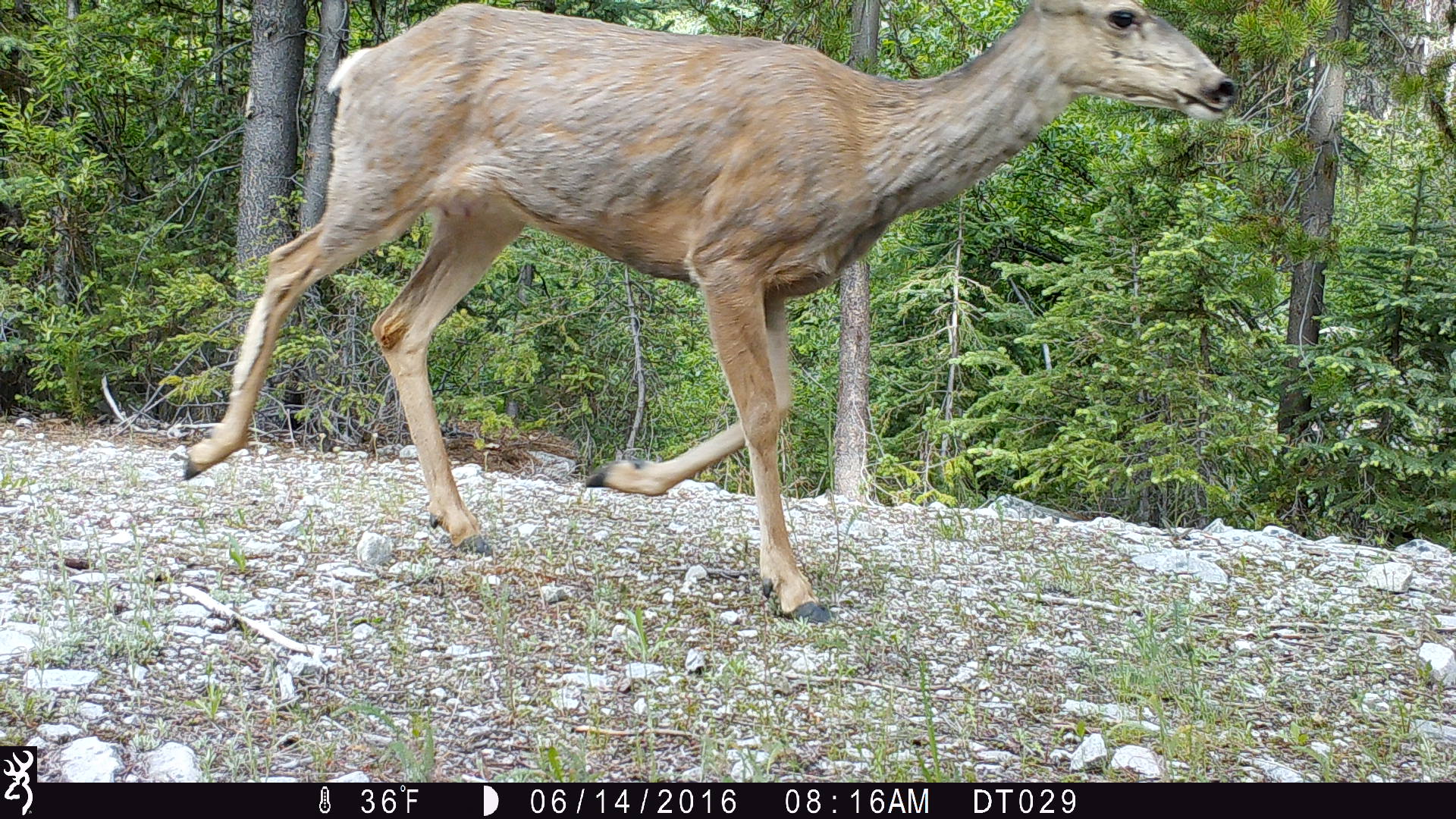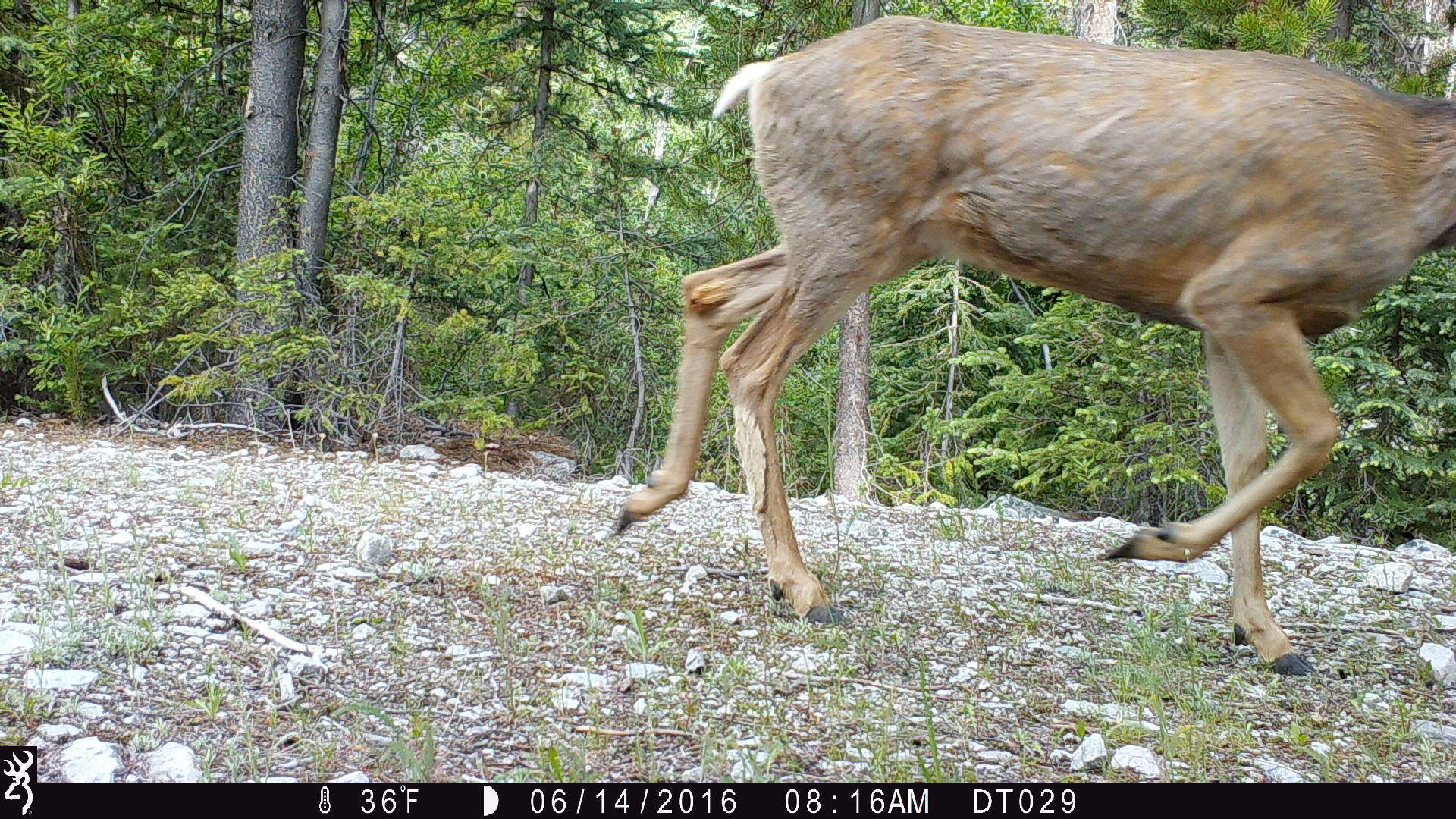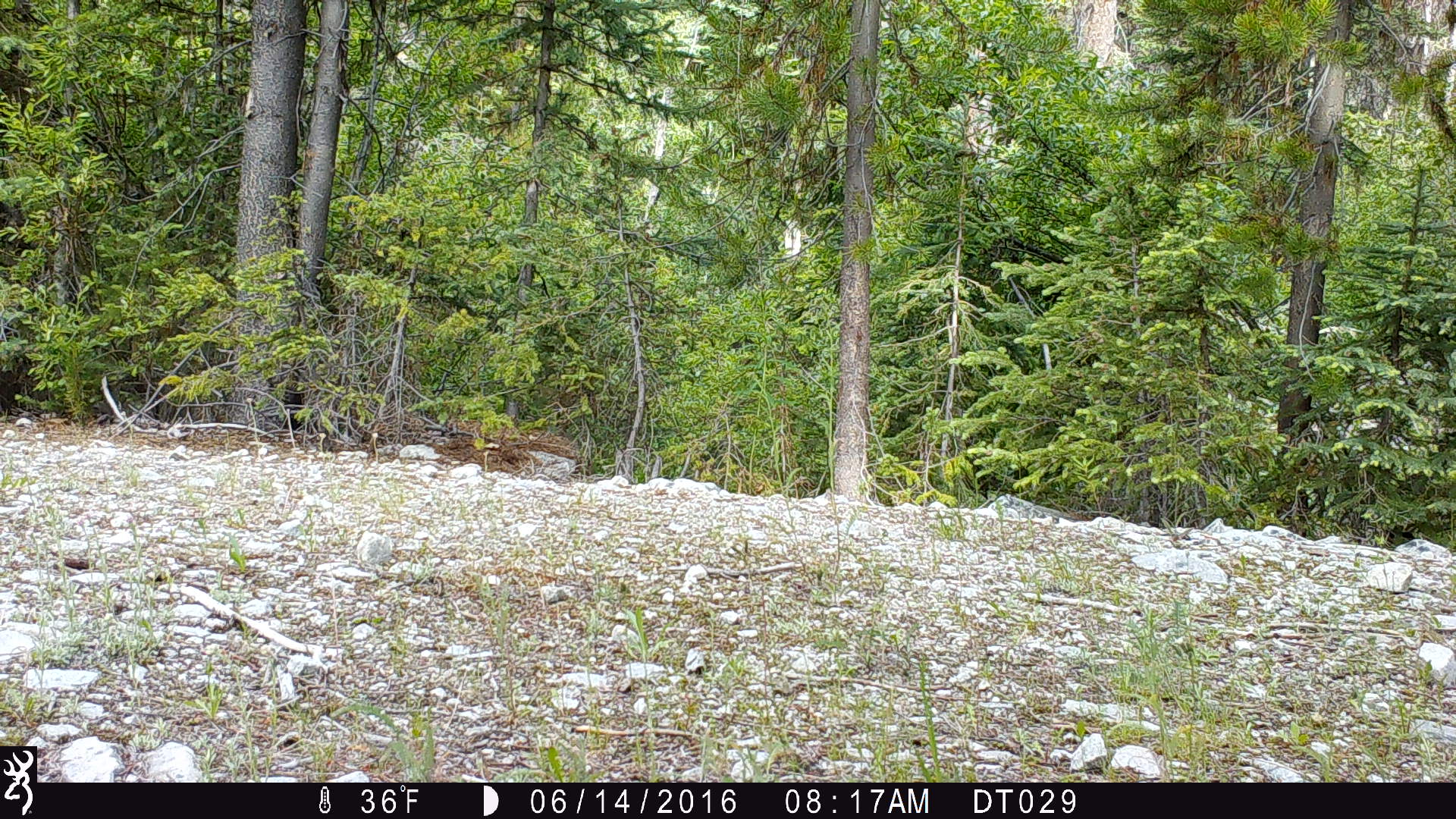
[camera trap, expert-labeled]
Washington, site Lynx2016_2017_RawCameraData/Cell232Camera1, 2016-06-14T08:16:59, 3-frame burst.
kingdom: Animalia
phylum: Chordata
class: Mammalia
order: Artiodactyla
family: Cervidae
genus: Odocoileus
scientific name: Odocoileus hemionus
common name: mule deer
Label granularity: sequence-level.